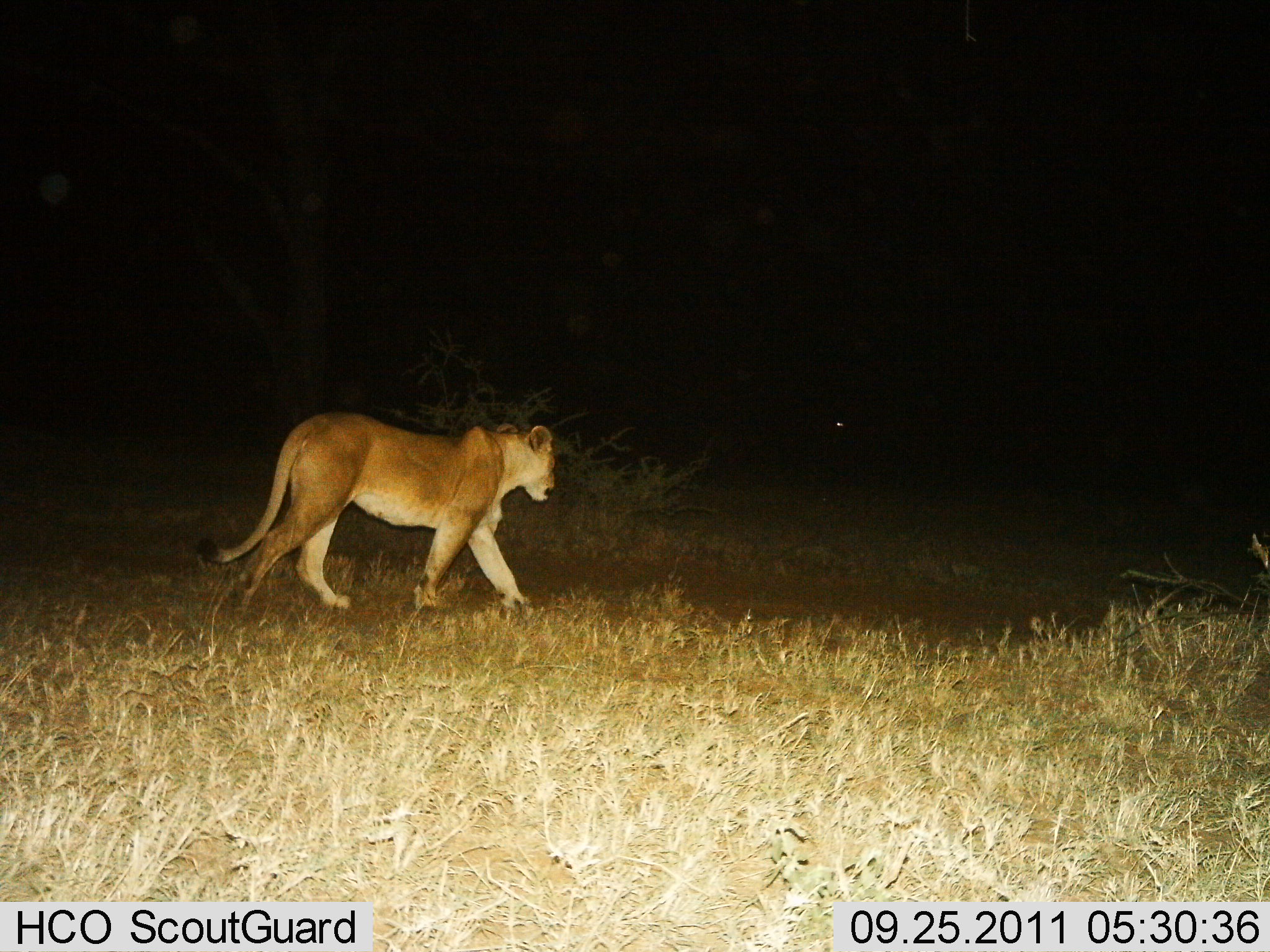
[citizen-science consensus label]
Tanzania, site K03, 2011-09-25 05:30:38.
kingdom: Animalia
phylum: Chordata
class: Mammalia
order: Carnivora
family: Felidae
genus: Panthera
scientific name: Panthera leo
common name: lion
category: lionfemale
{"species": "lionfemale (lion) (Panthera leo)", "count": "1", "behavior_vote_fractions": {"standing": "0%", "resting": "0%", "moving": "100%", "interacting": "0%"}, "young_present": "0%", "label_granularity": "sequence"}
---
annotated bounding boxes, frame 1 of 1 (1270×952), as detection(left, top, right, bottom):
animal: detection(194, 413, 556, 615)